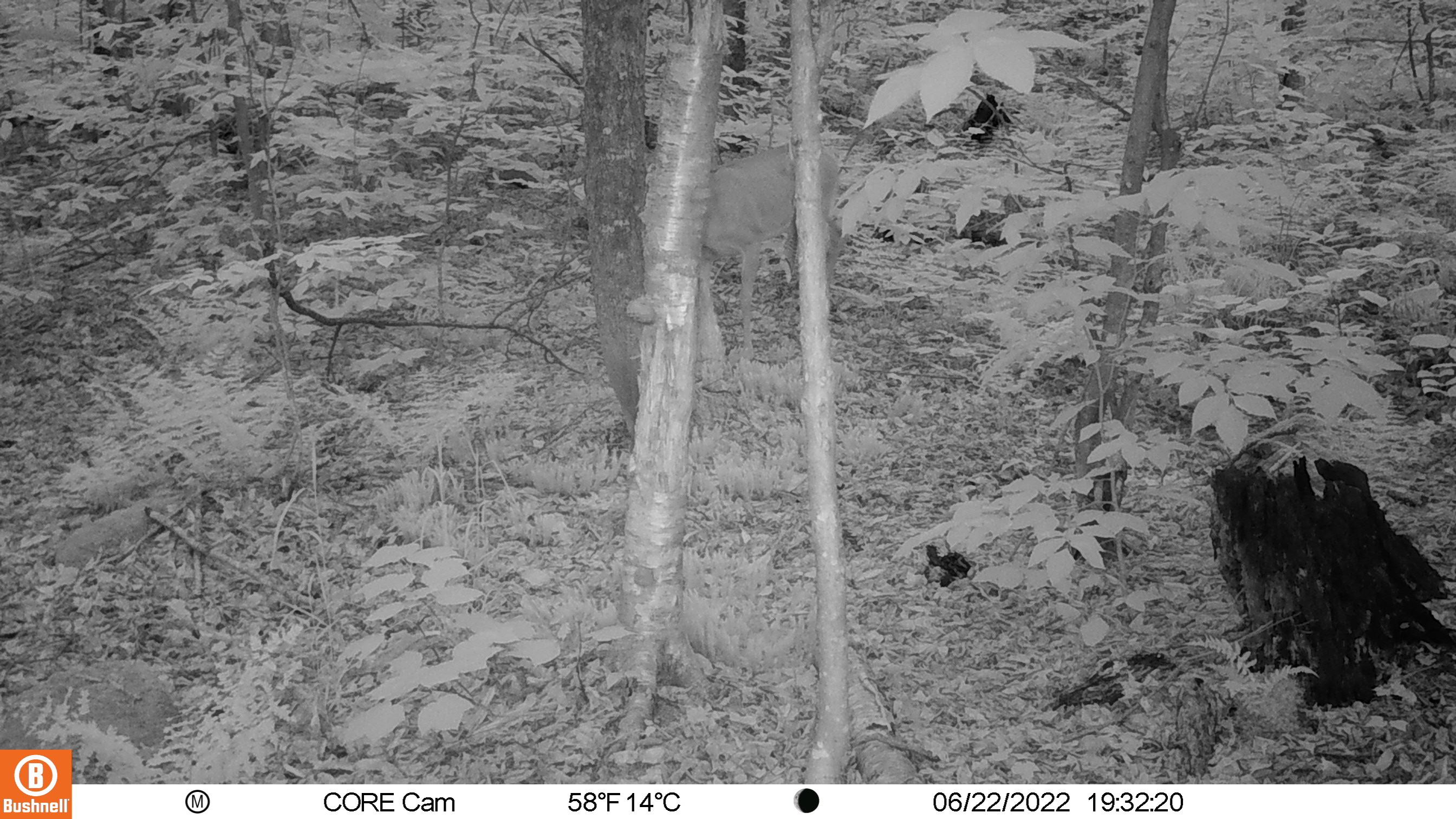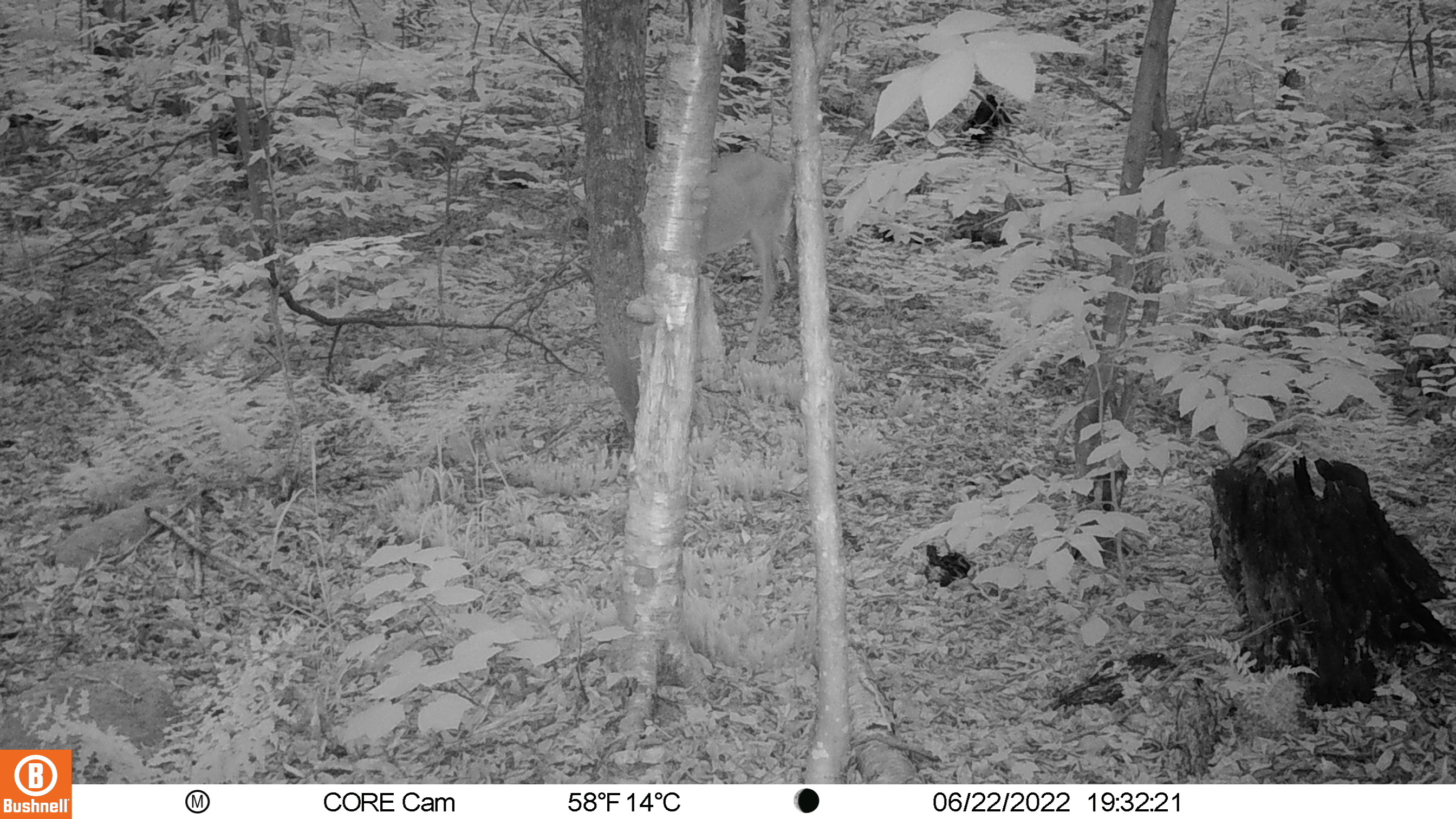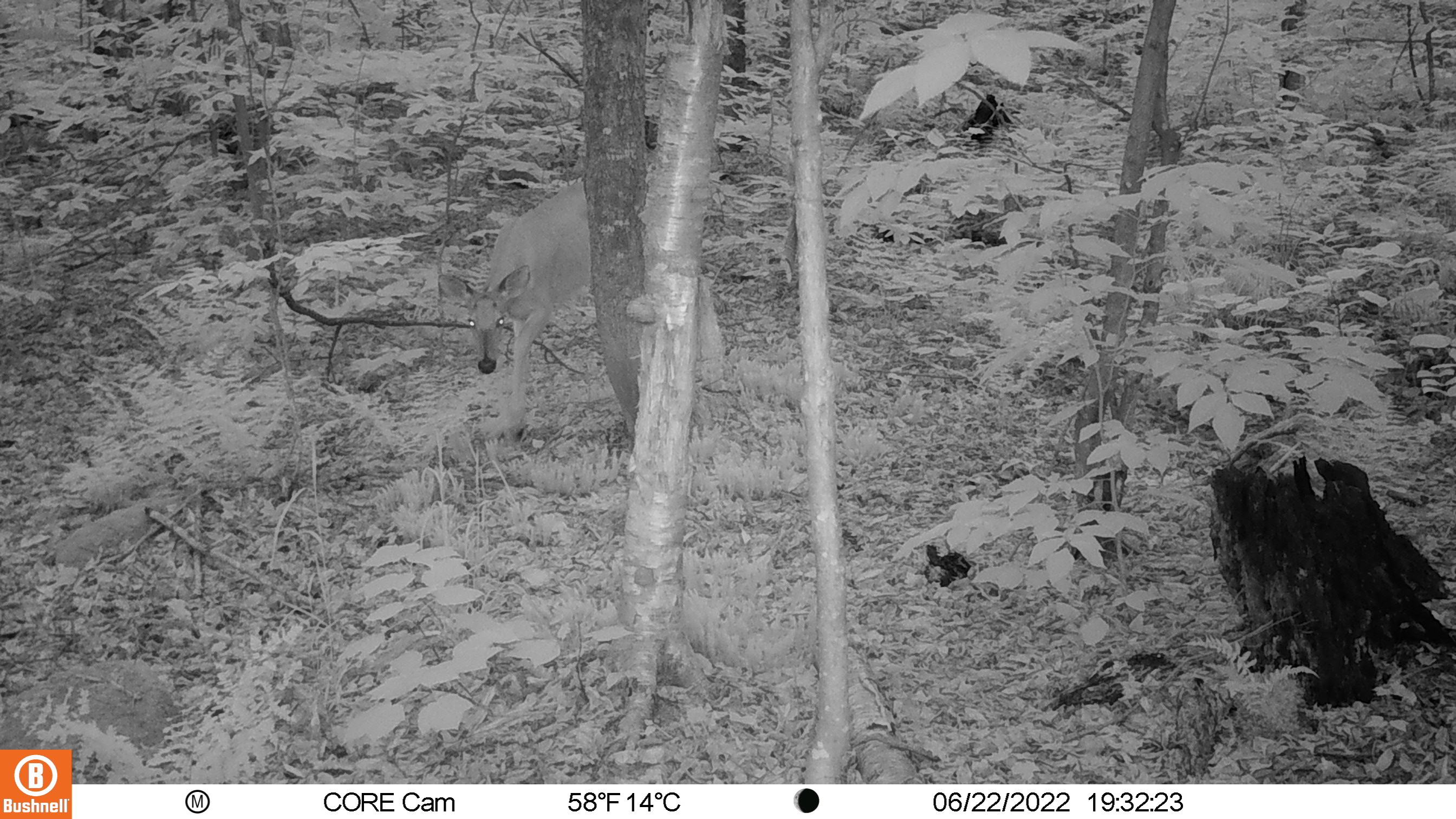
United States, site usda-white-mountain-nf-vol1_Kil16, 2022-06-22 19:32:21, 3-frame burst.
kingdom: Animalia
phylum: Chordata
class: Mammalia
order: Artiodactyla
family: Cervidae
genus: Odocoileus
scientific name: Odocoileus virginianus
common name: white-tailed deer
White-tailed deer (Odocoileus virginianus).